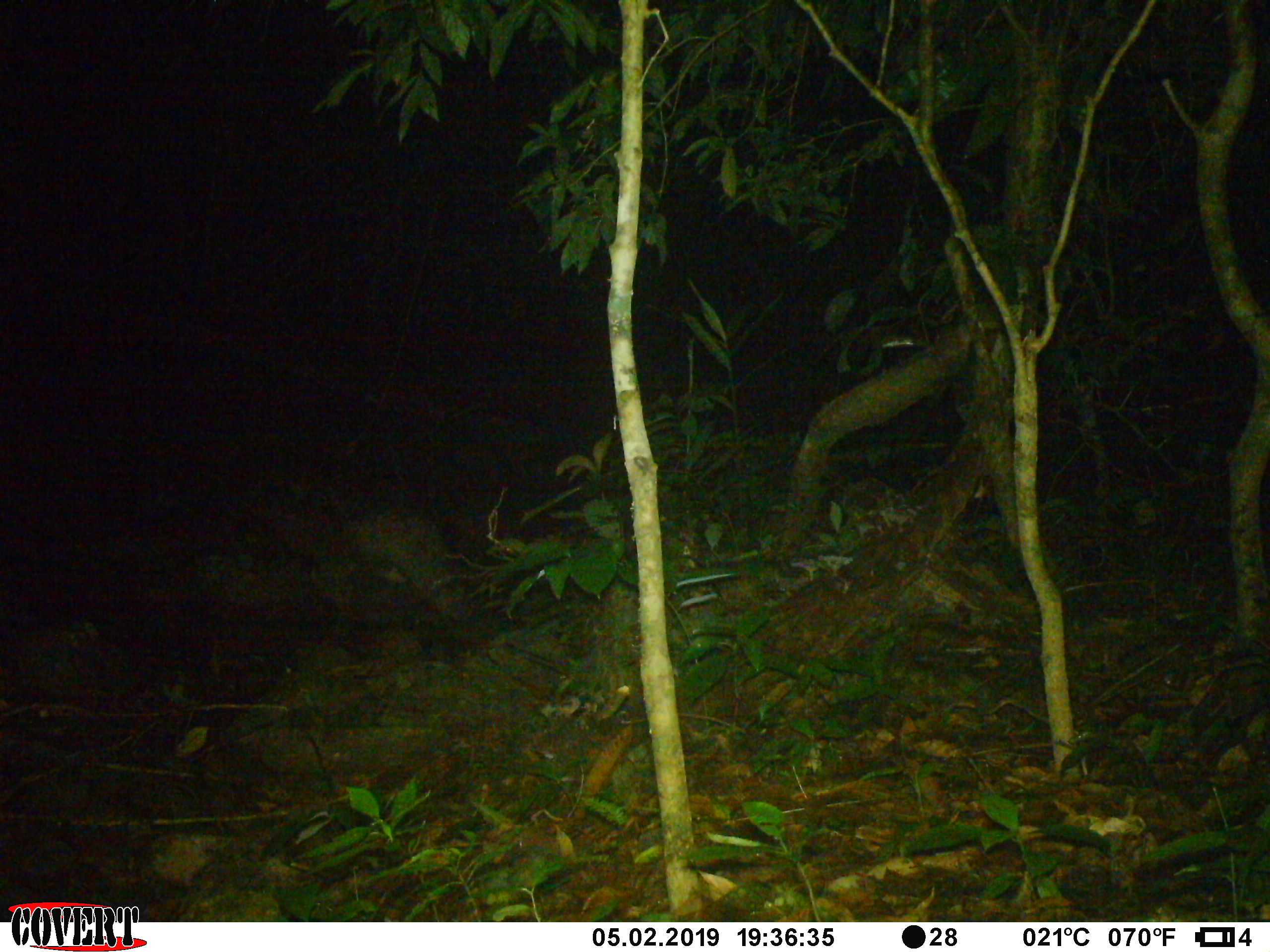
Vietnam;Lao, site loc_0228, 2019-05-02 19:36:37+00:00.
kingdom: Animalia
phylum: Chordata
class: Mammalia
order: Artiodactyla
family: Cervidae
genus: Muntiacus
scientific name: Muntiacus vuquangensis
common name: large-antlered muntjac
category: large antlered muntjac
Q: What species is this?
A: Large antlered muntjac (large-antlered muntjac) (Muntiacus vuquangensis).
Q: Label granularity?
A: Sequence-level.